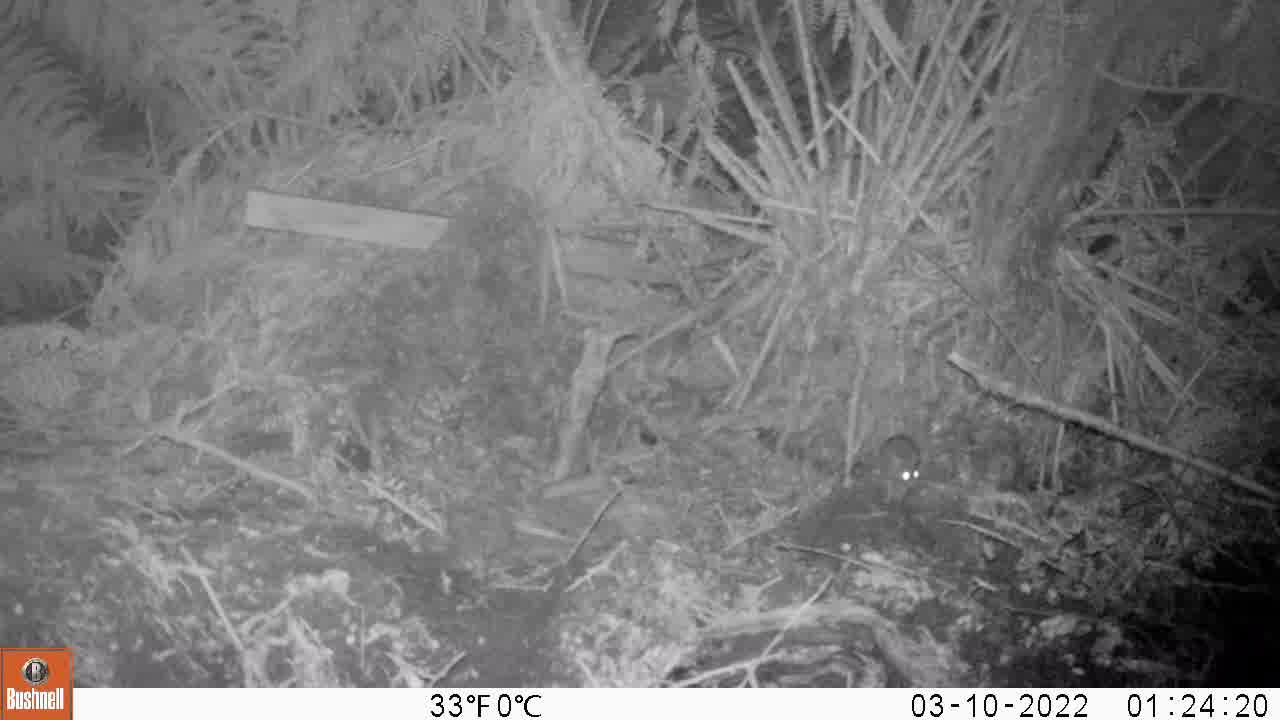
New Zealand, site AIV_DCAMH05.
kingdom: Animalia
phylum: Chordata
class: Mammalia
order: Rodentia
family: Muridae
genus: Mus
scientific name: Mus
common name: mouse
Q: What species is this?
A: Mouse (Mus).